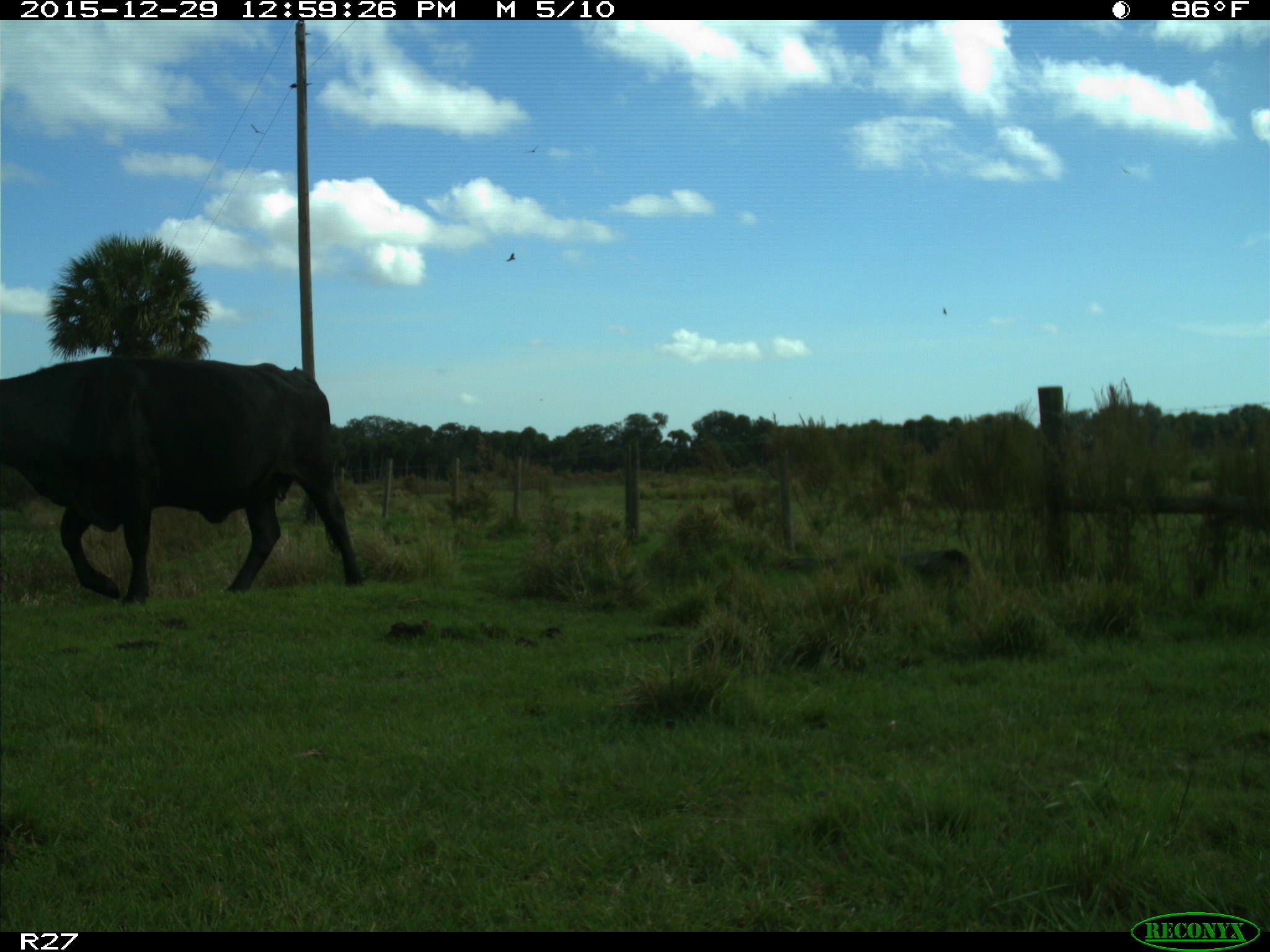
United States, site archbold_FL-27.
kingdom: Animalia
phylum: Chordata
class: Mammalia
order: Artiodactyla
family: Bovidae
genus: Bos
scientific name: Bos taurus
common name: domestic cow